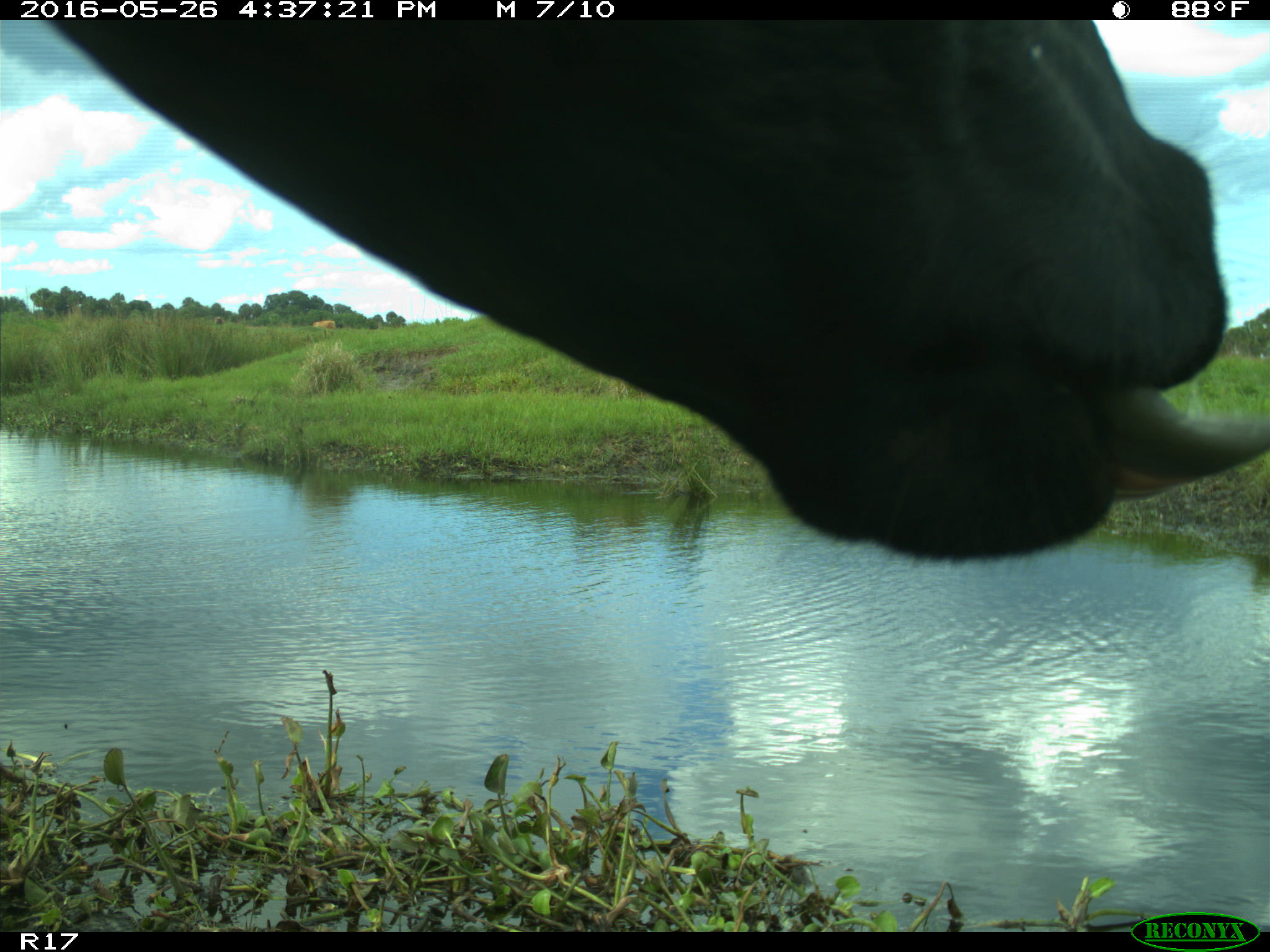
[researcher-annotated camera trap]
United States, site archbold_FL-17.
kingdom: Animalia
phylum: Chordata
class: Mammalia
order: Artiodactyla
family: Bovidae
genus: Bos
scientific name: Bos taurus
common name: domestic cow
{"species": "Bos taurus (domestic cow)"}